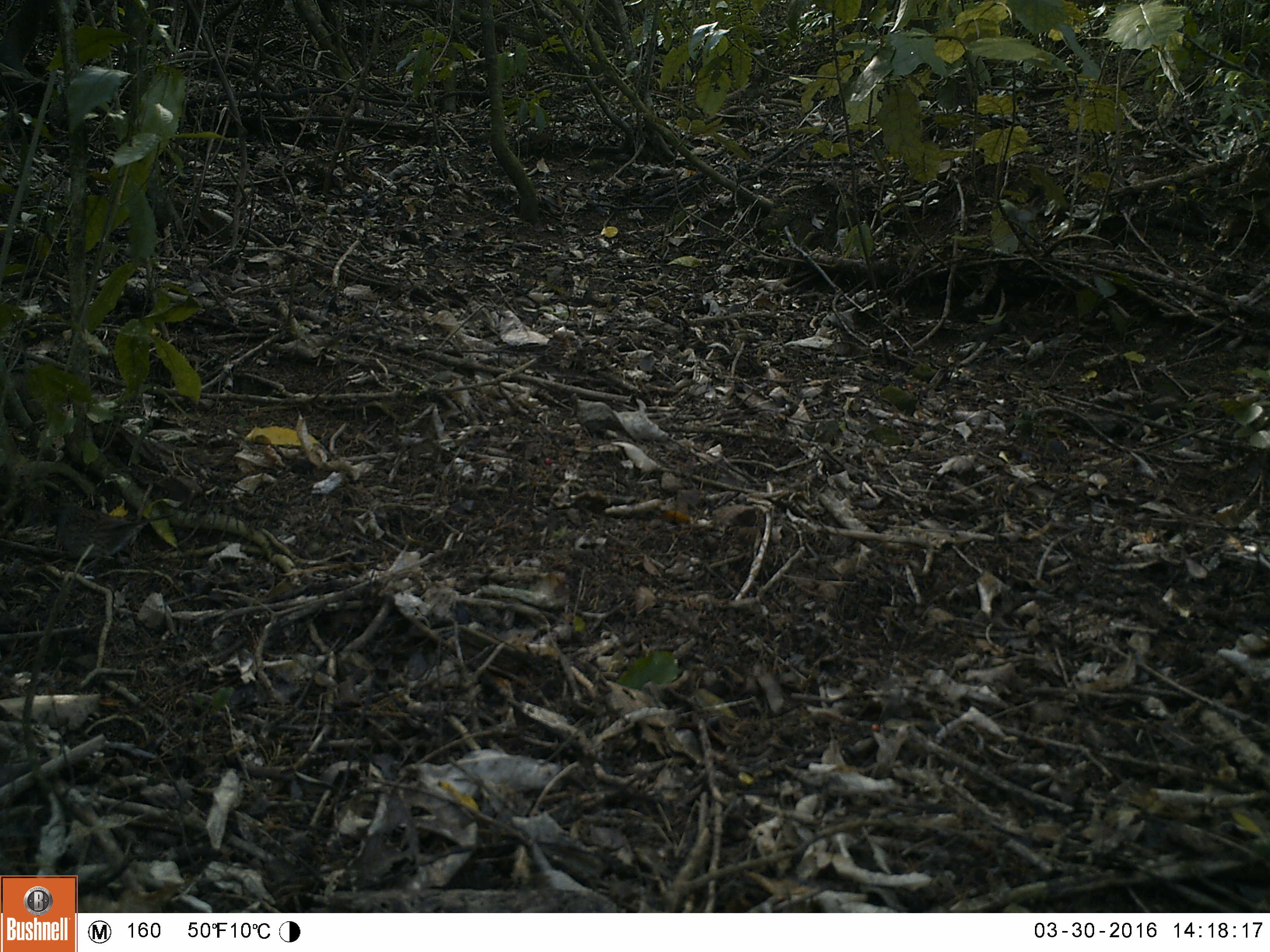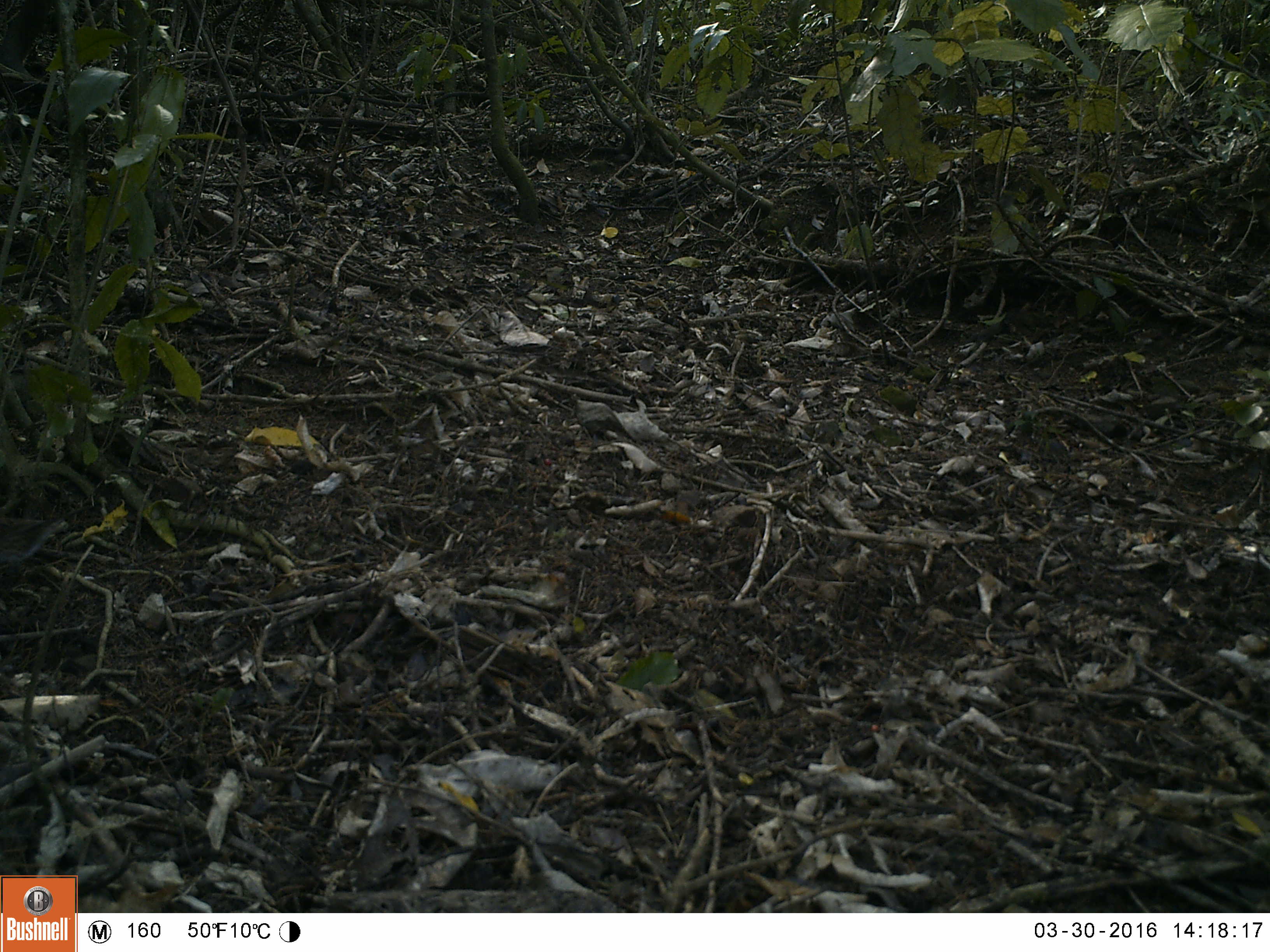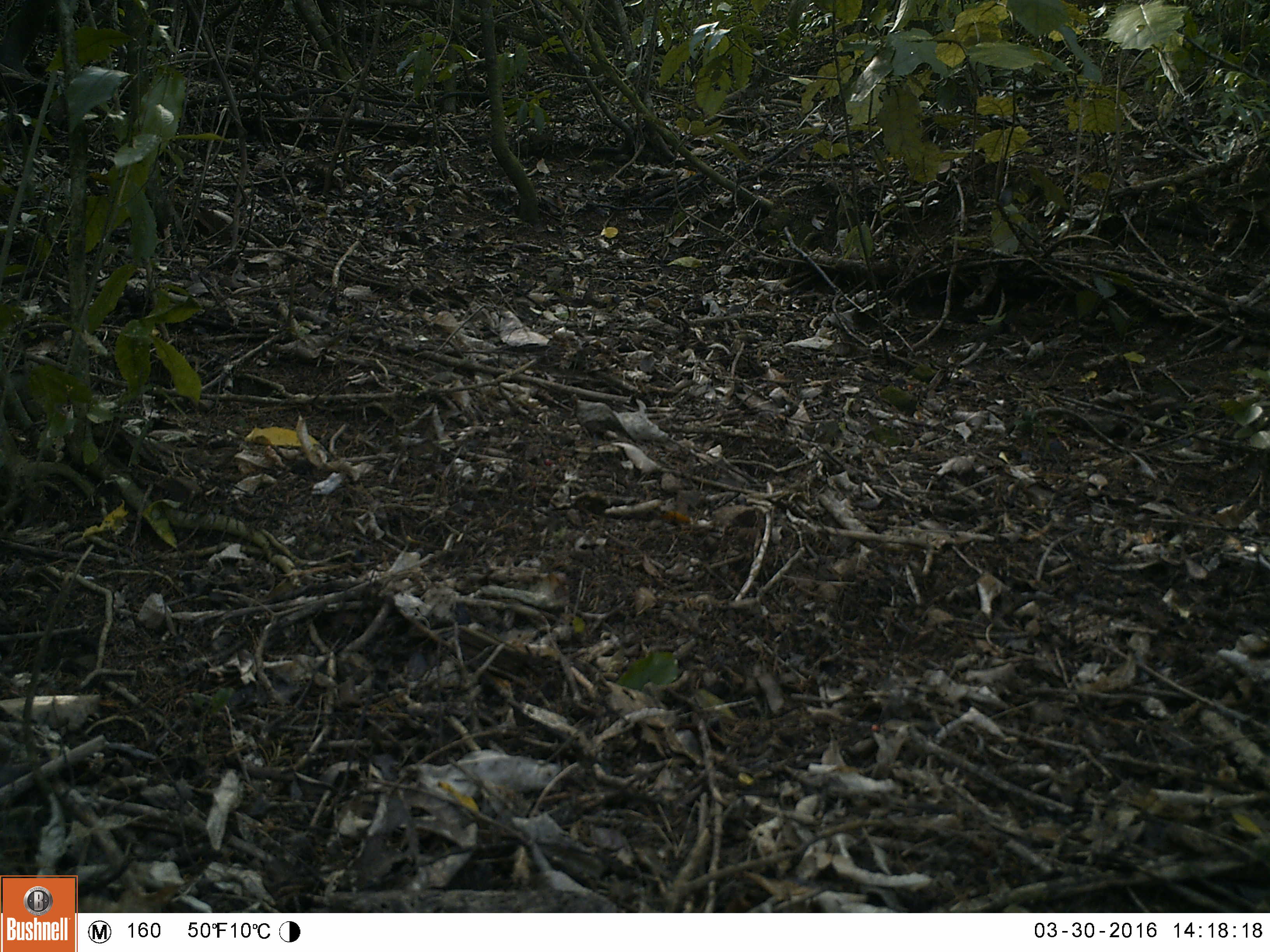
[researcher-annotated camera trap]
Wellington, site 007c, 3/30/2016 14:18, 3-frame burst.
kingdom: Animalia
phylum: Chordata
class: Aves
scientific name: Aves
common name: bird